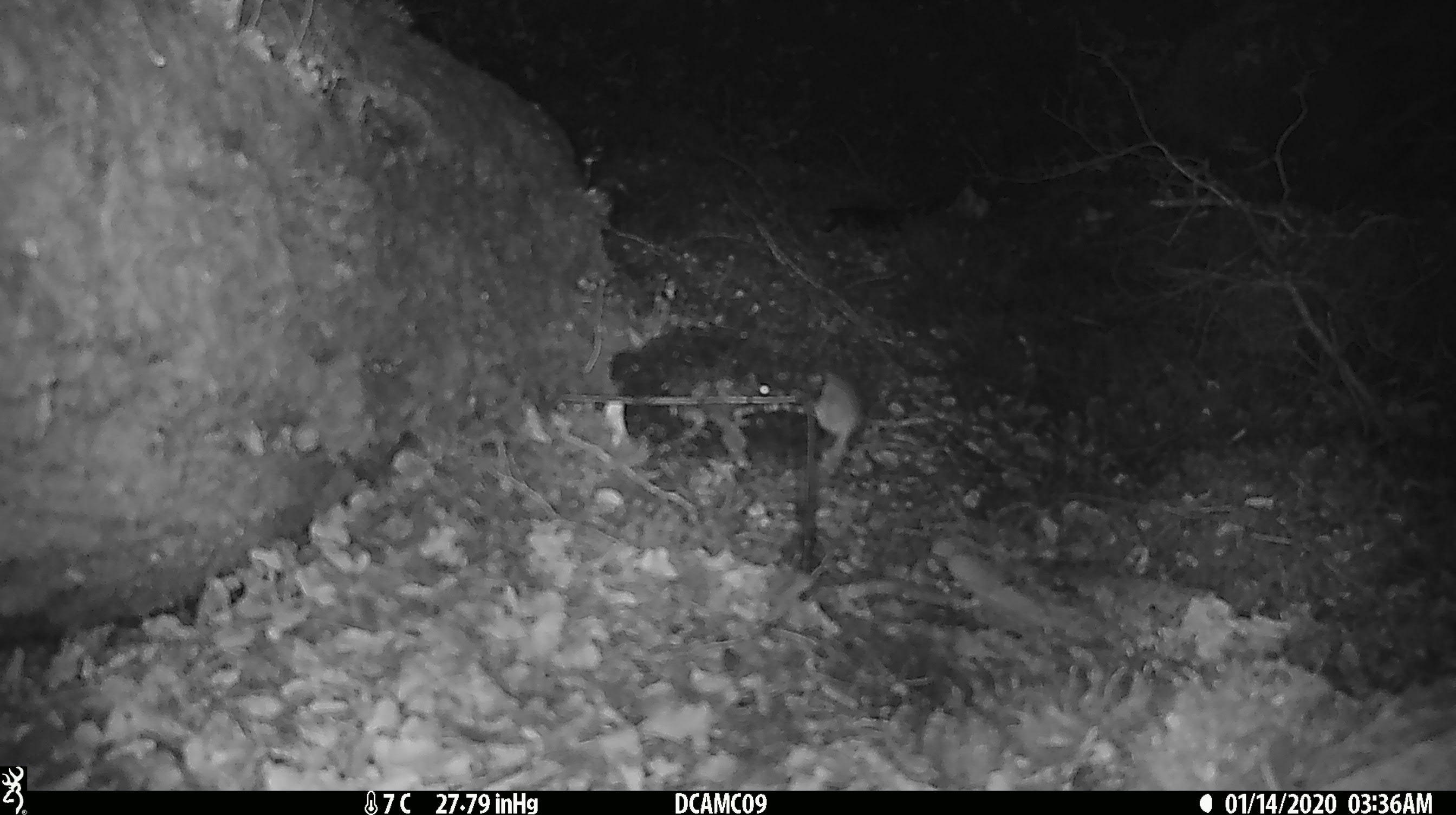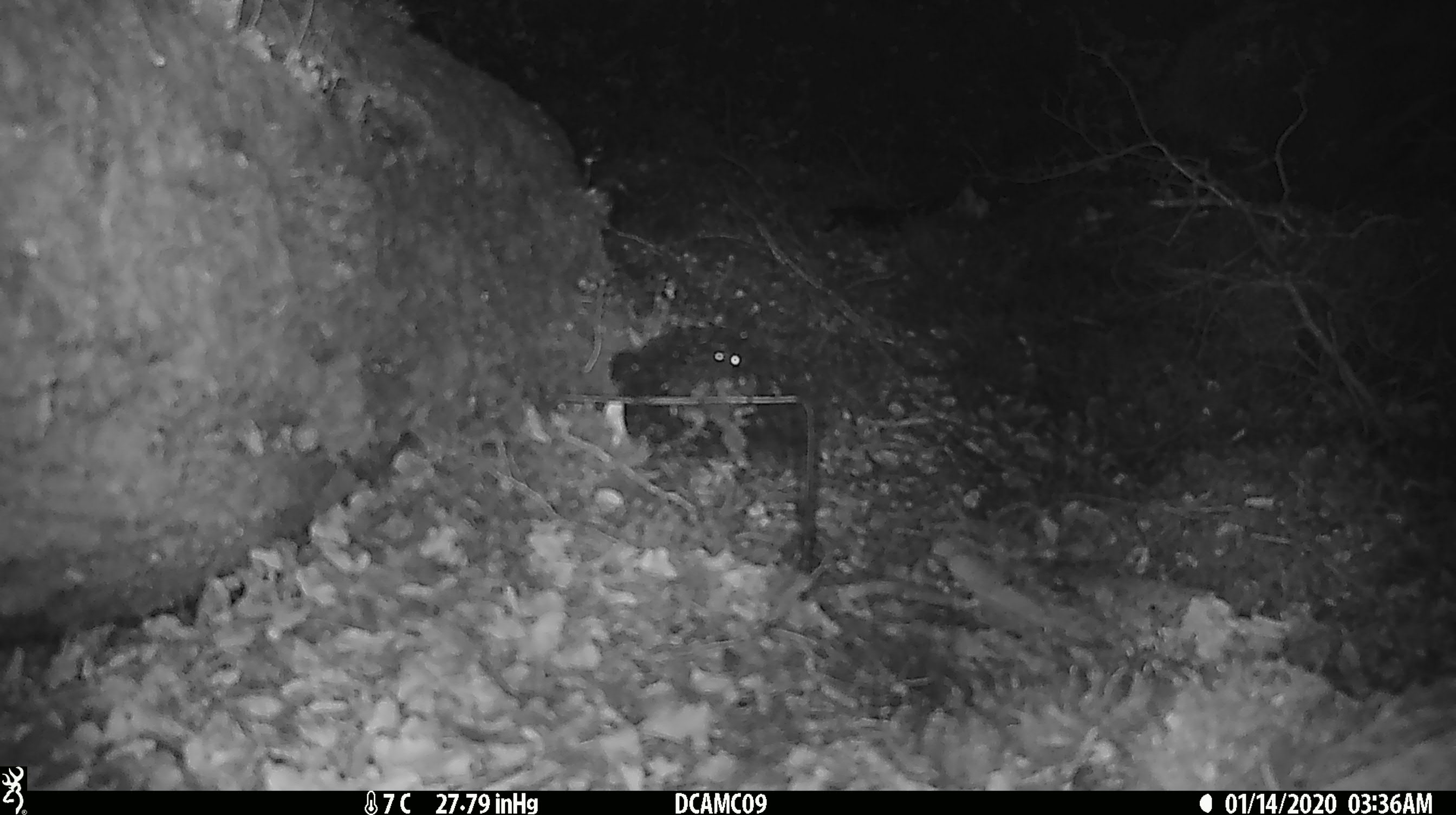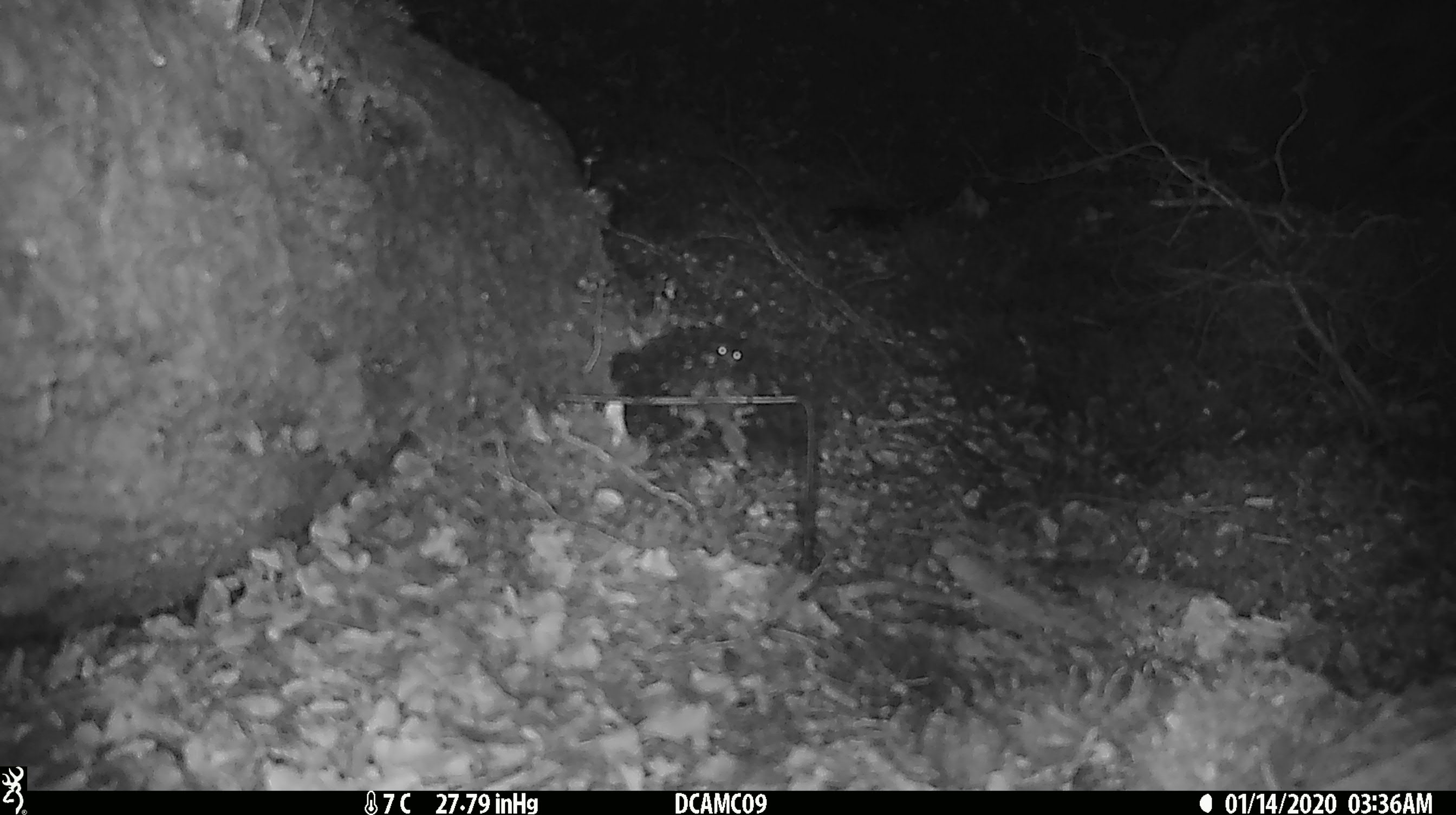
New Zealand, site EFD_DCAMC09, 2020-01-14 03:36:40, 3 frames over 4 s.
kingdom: Animalia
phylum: Chordata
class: Mammalia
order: Rodentia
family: Muridae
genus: Mus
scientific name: Mus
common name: mouse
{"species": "mouse (Mus)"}